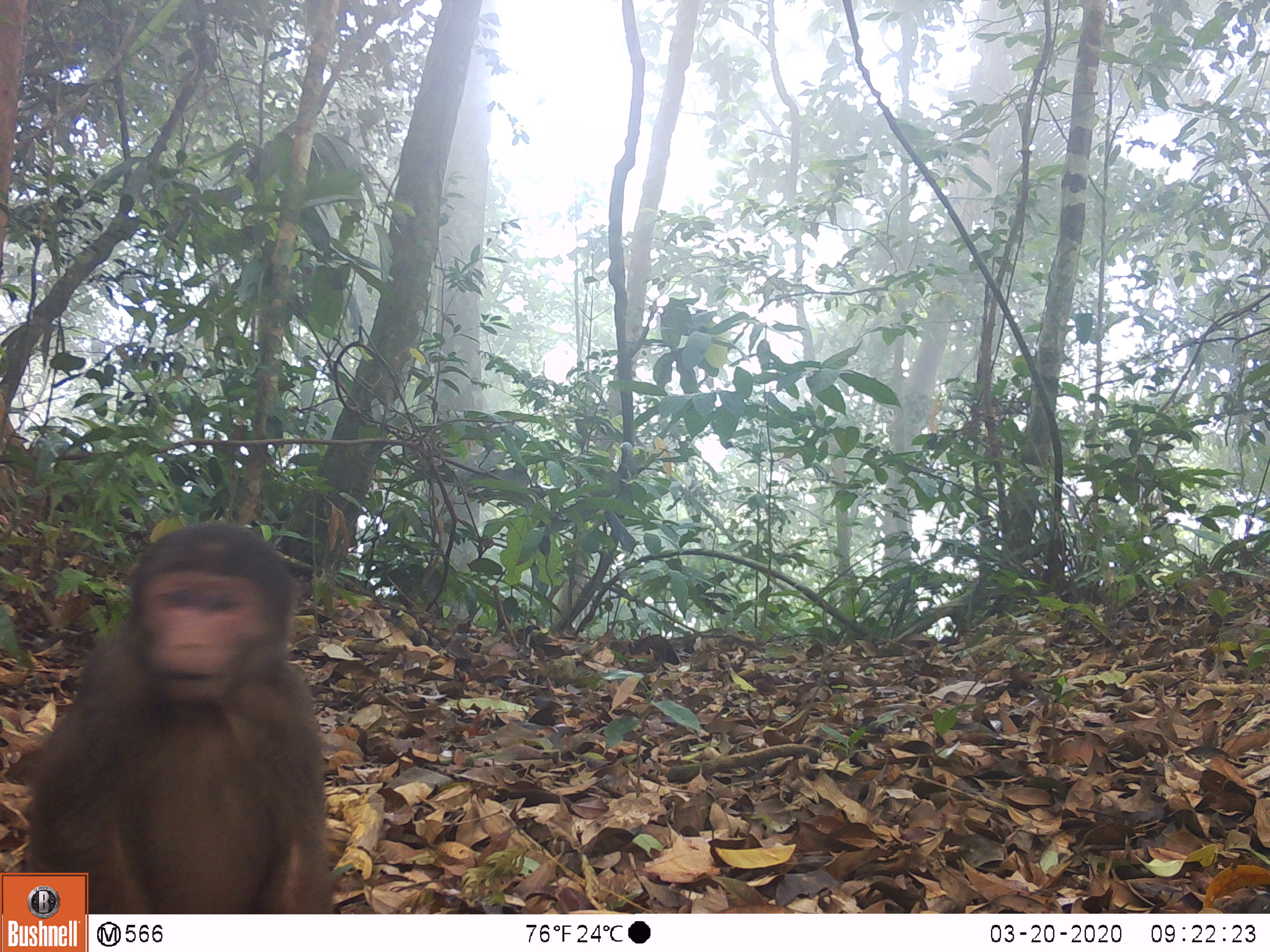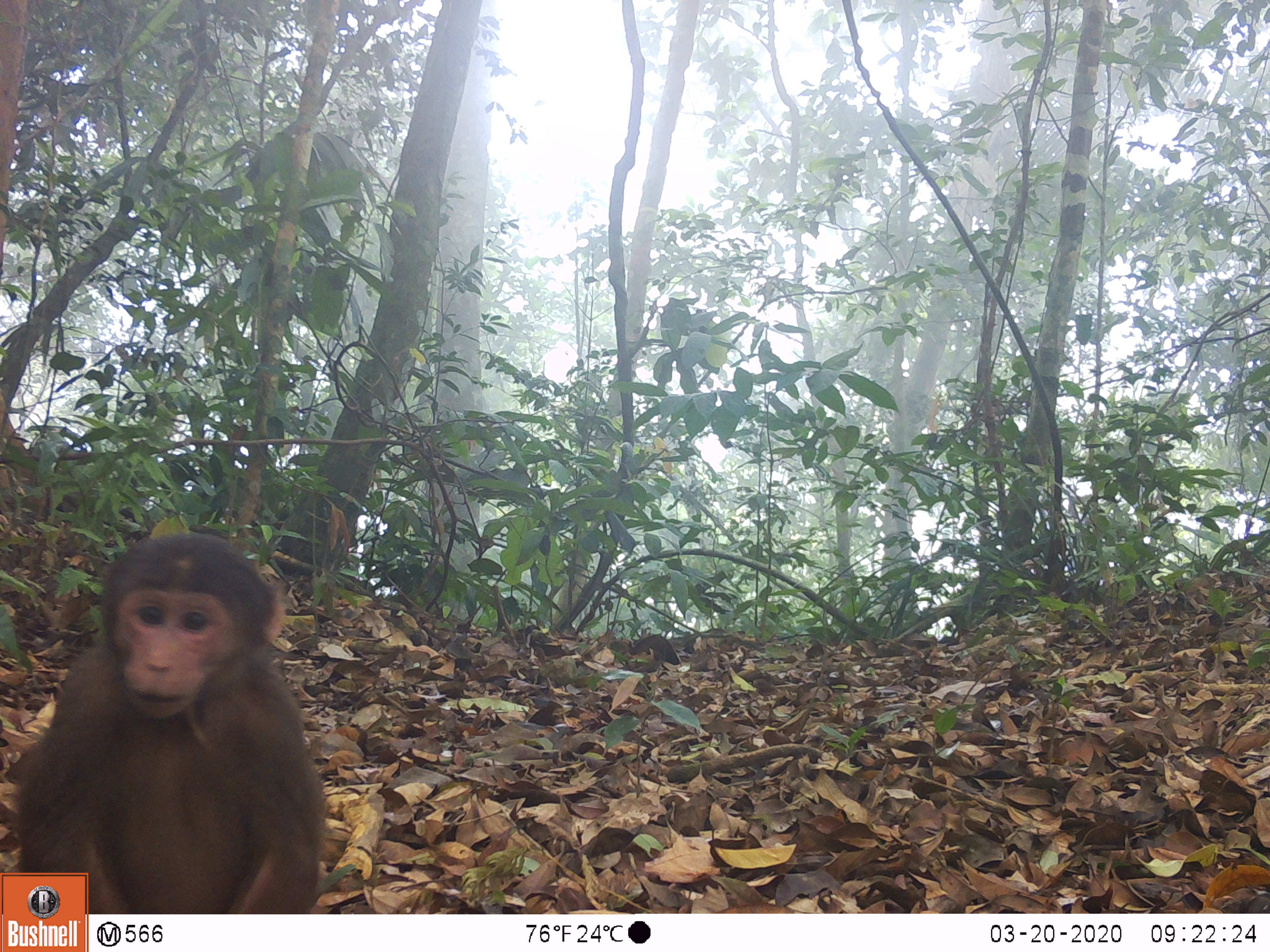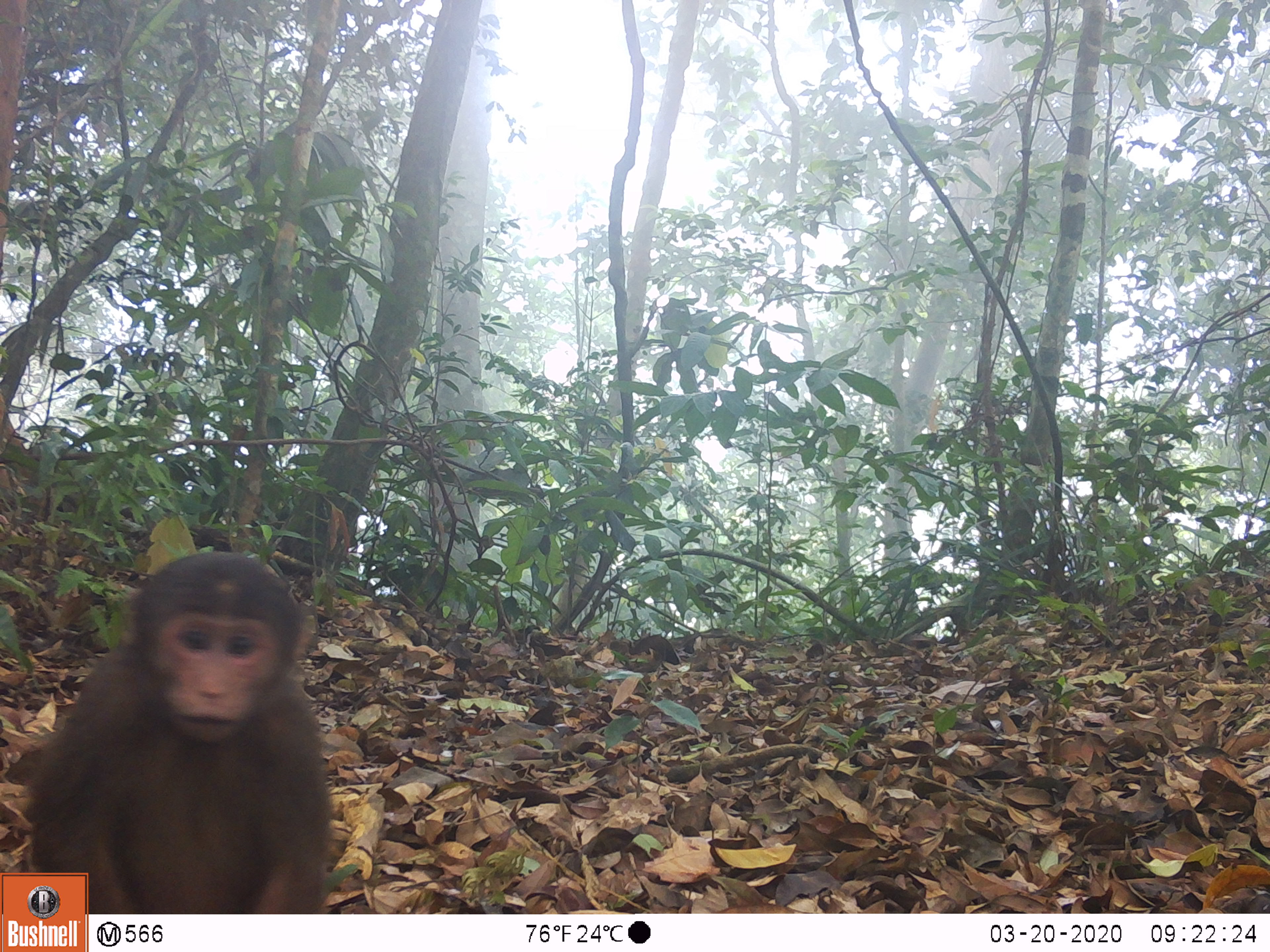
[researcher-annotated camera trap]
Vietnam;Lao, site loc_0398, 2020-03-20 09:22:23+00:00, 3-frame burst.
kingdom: Animalia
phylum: Chordata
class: Mammalia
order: Primates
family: Cercopithecidae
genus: Macaca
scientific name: Macaca arctoides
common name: stump-tailed macaque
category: stump tailed macaque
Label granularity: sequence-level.